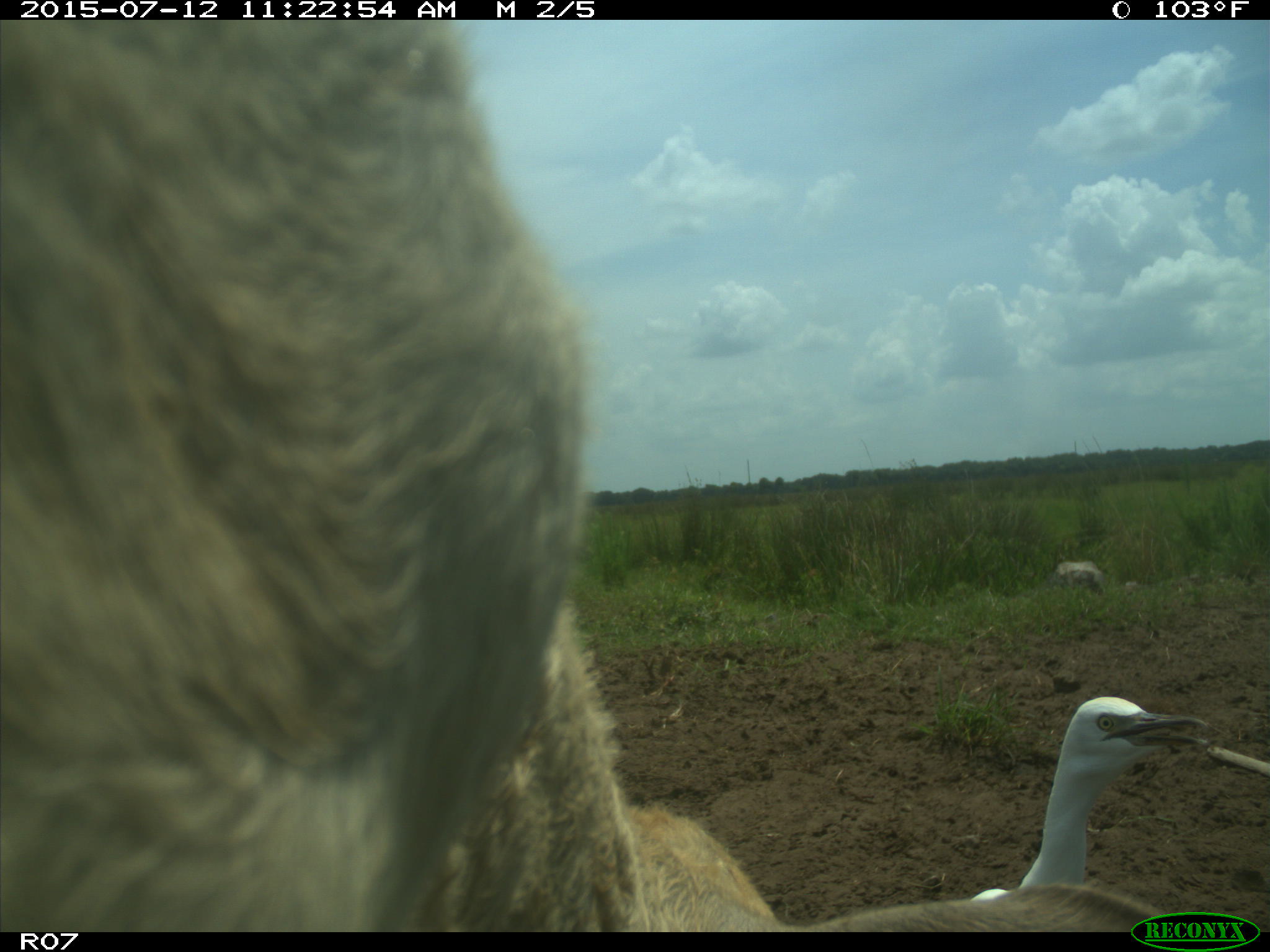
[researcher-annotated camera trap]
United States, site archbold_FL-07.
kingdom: Animalia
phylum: Chordata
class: Mammalia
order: Artiodactyla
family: Bovidae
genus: Bos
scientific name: Bos taurus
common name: domestic cow